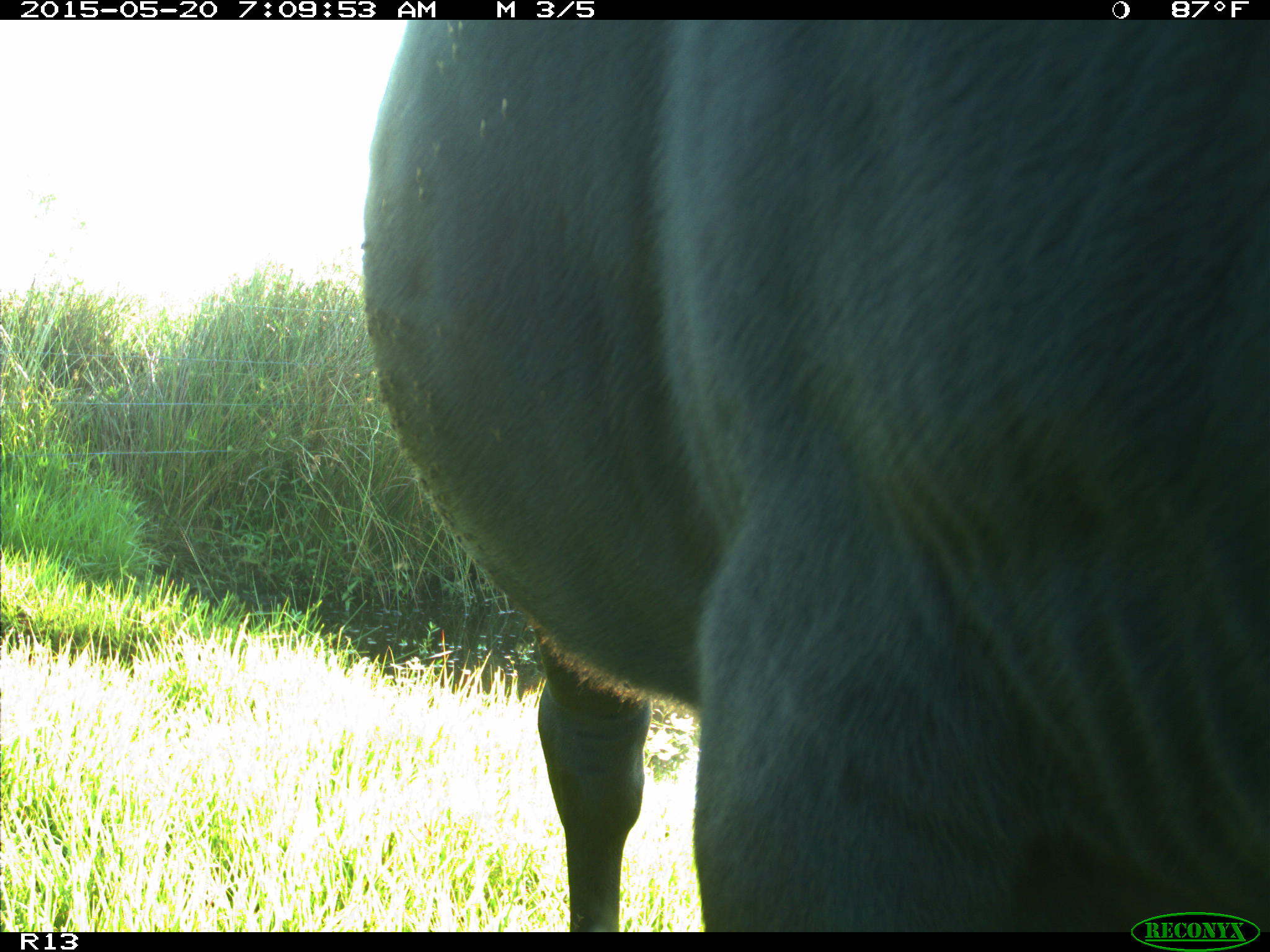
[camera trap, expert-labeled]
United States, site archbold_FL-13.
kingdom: Animalia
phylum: Chordata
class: Mammalia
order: Artiodactyla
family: Bovidae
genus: Bos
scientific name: Bos taurus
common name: domestic cow